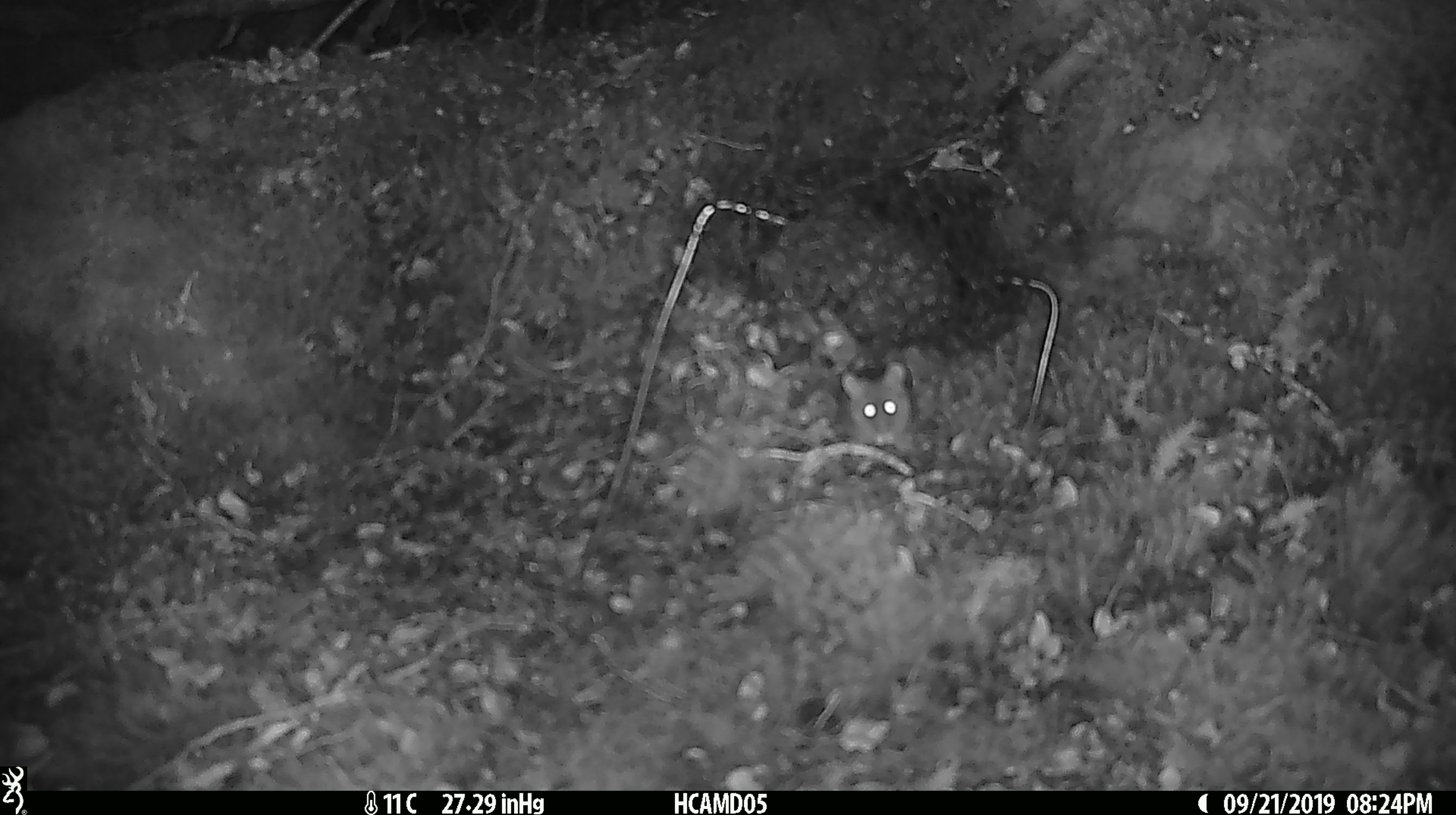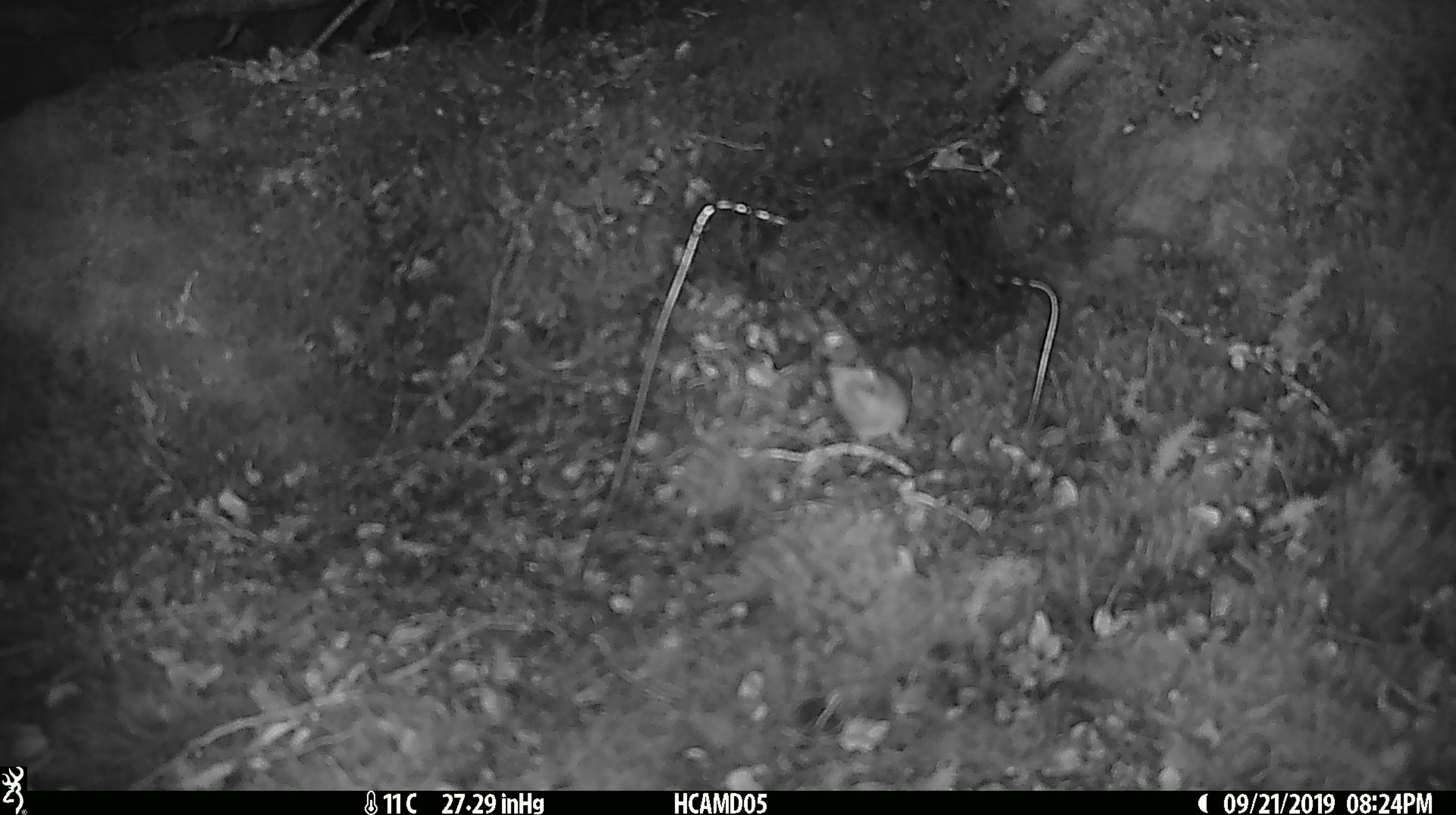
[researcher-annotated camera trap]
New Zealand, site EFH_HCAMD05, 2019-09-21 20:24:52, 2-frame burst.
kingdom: Animalia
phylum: Chordata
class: Mammalia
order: Rodentia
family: Muridae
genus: Mus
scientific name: Mus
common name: mouse